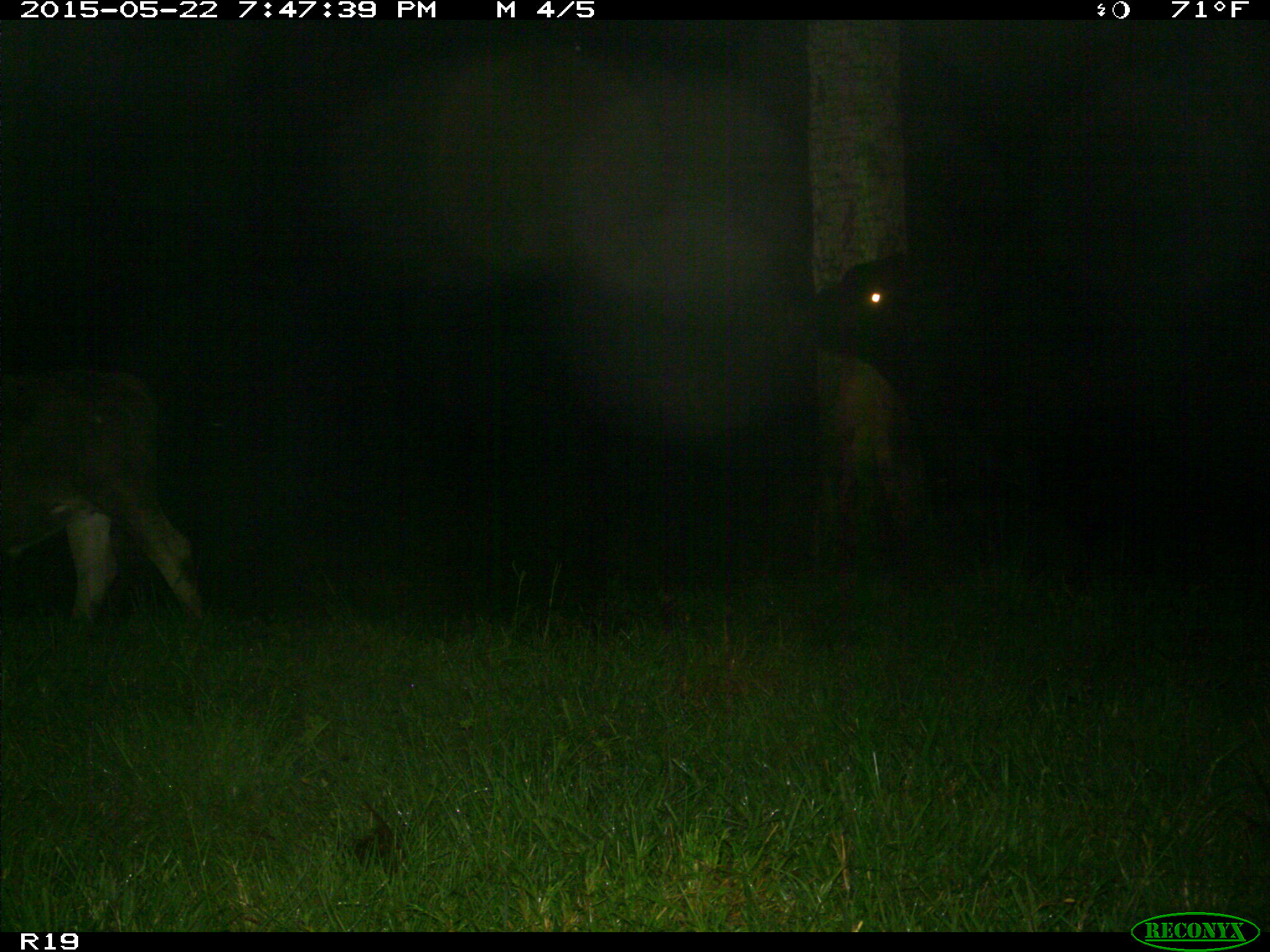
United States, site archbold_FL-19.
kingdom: Animalia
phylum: Chordata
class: Mammalia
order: Artiodactyla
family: Bovidae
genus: Bos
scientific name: Bos taurus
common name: domestic cow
Bos taurus (domestic cow).